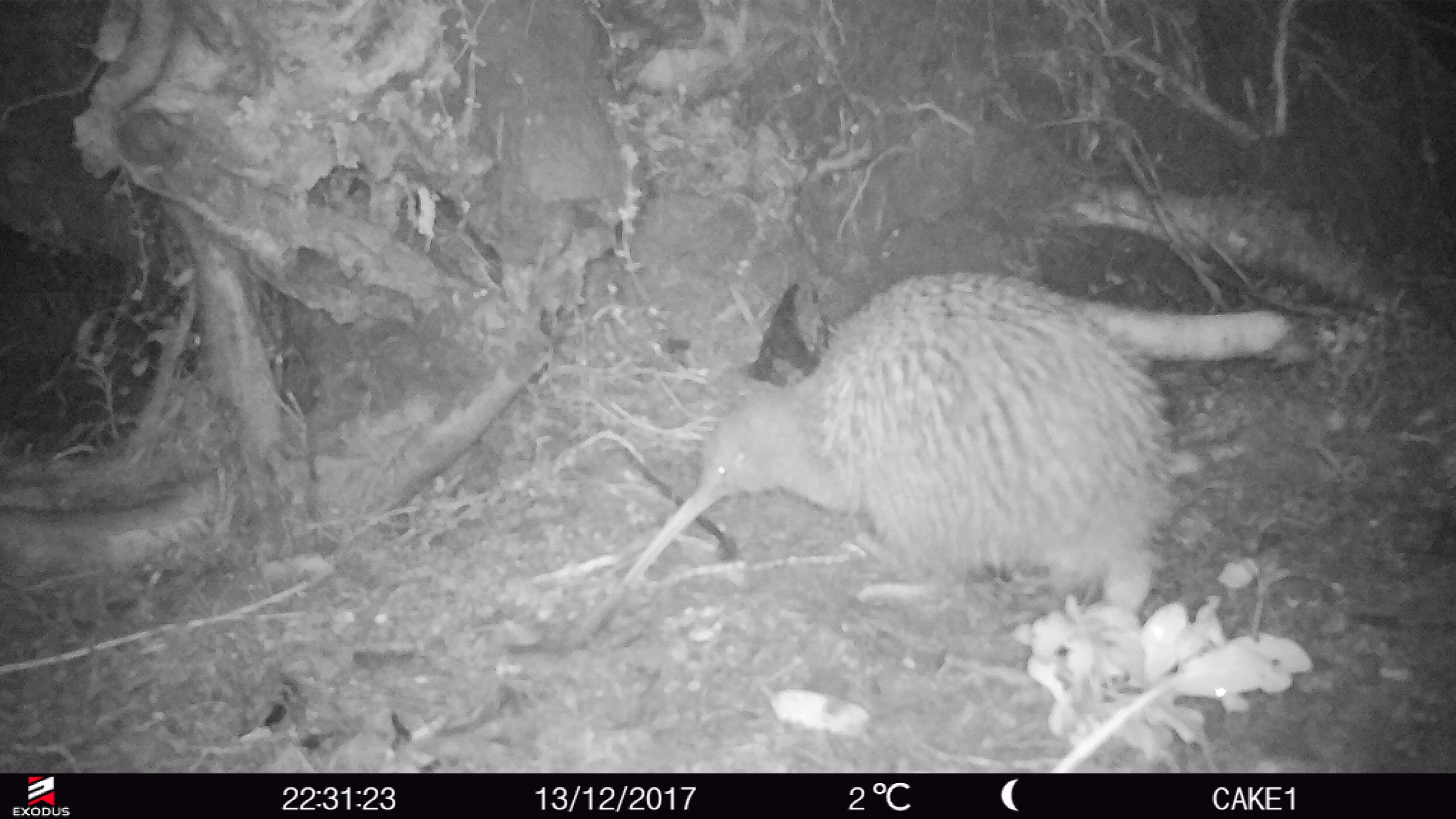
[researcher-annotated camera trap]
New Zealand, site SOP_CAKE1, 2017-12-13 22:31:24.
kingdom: Animalia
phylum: Chordata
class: Aves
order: Apterygiformes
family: Apterygidae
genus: Apteryx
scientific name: Apteryx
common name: kiwi